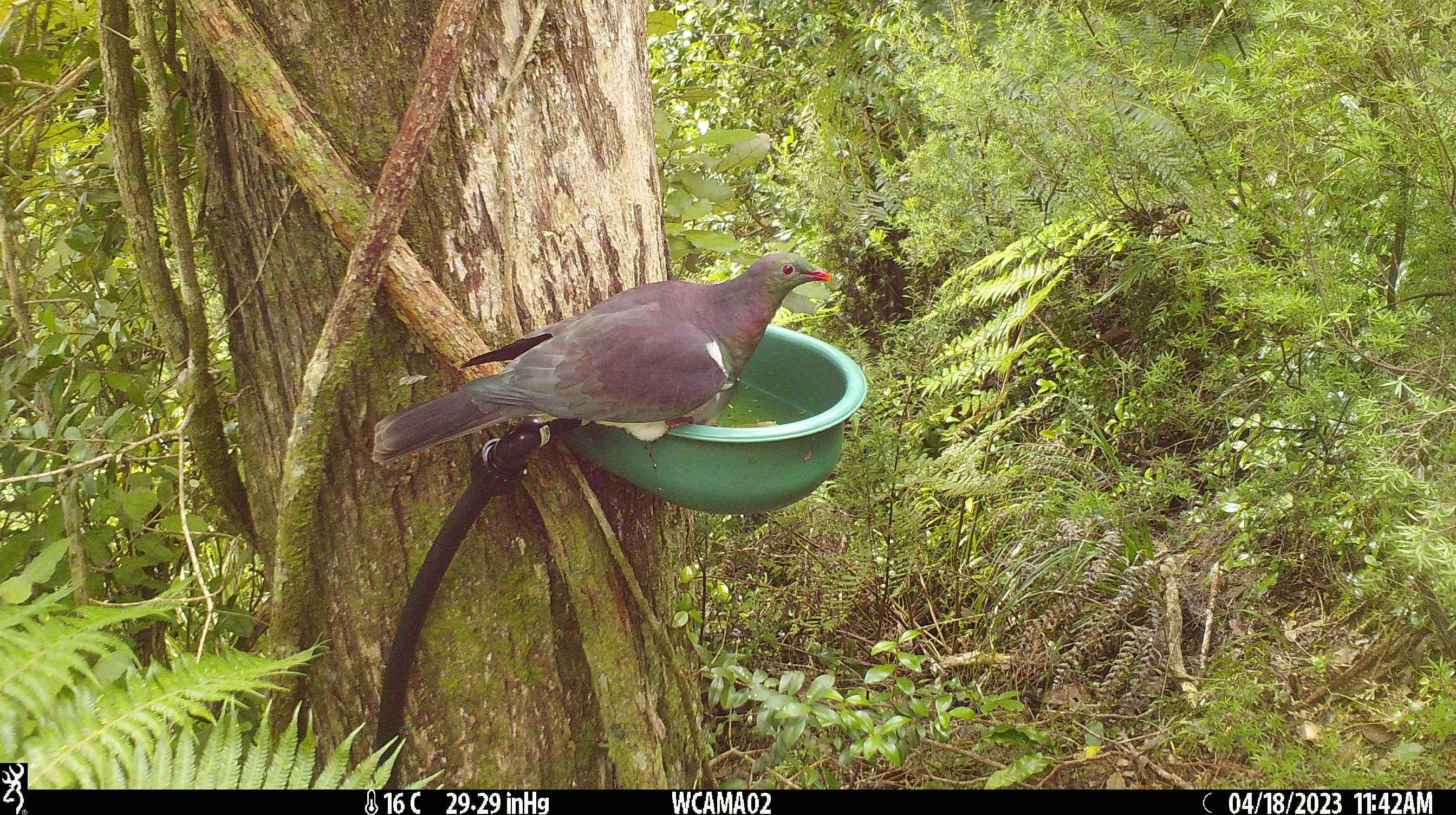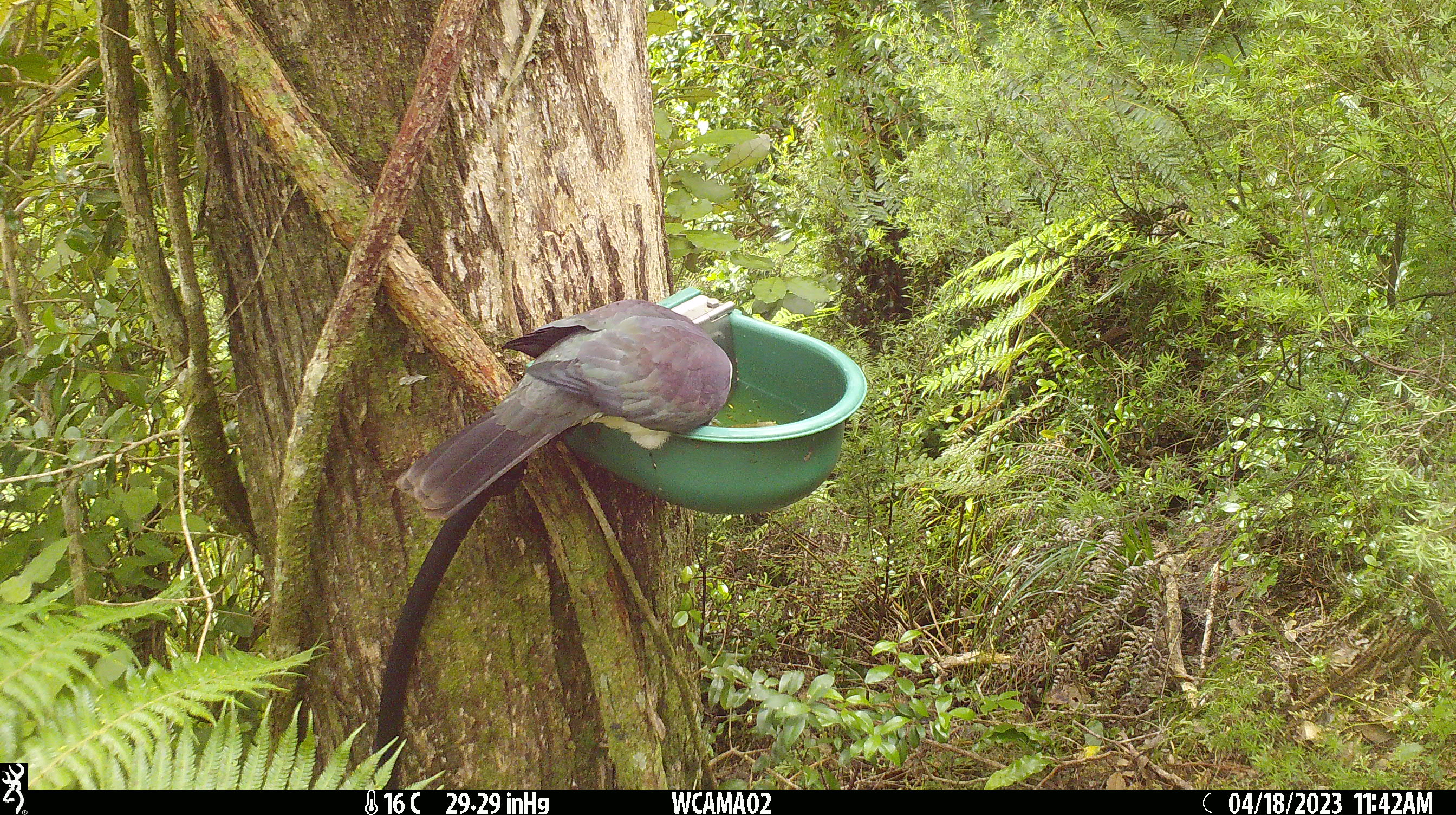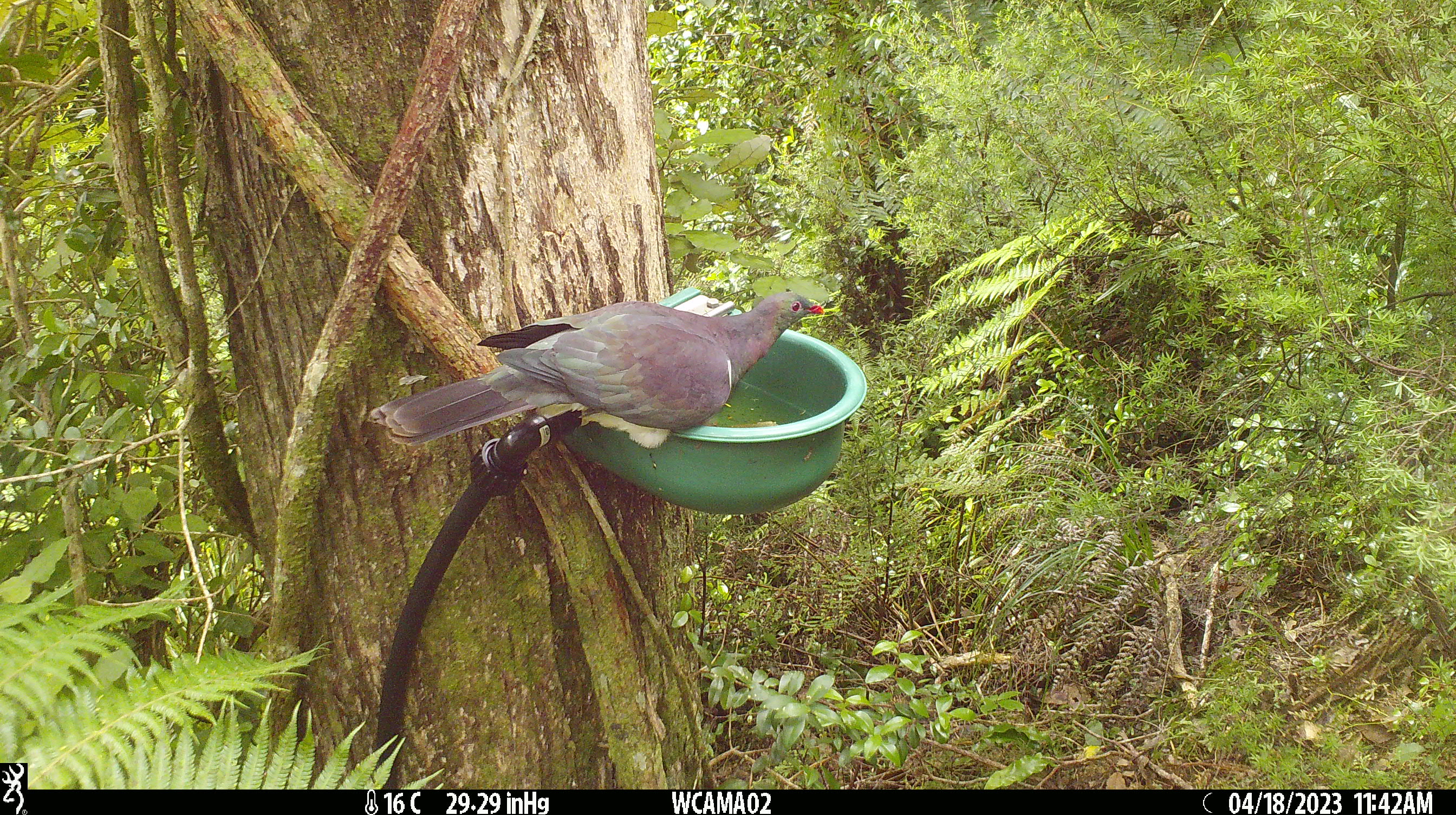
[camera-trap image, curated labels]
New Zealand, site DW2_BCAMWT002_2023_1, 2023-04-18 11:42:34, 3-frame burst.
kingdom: Animalia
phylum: Chordata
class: Aves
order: Columbiformes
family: Columbidae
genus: Hemiphaga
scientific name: Hemiphaga novaeseelandiae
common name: new zealand pigeon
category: kereru